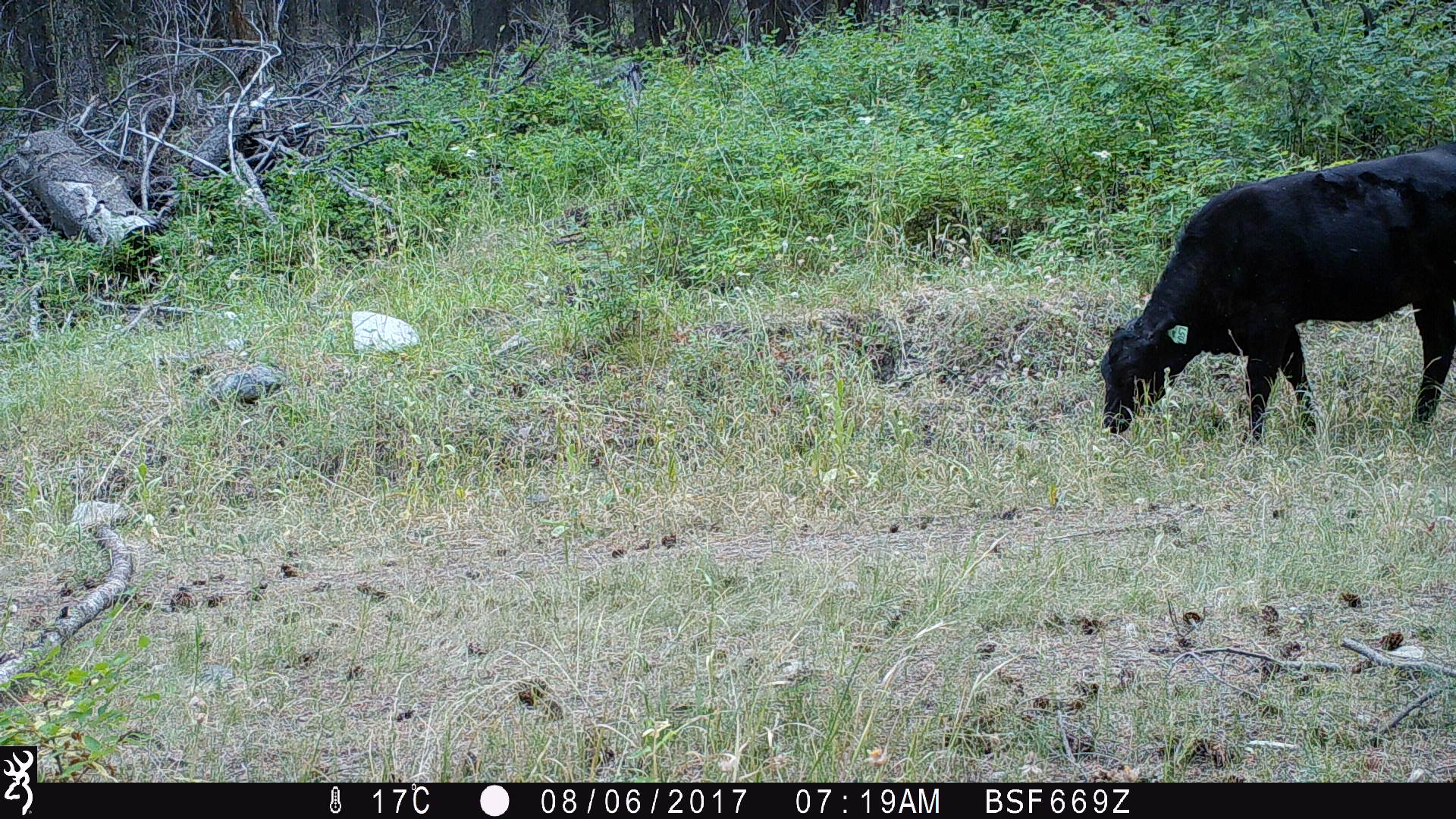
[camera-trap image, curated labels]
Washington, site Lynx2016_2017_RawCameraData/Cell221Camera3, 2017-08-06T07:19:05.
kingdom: Animalia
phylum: Chordata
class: Mammalia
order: Artiodactyla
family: Bovidae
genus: Bos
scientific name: Bos taurus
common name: domestic cattle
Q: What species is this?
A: Domestic cattle (Bos taurus).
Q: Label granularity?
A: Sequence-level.